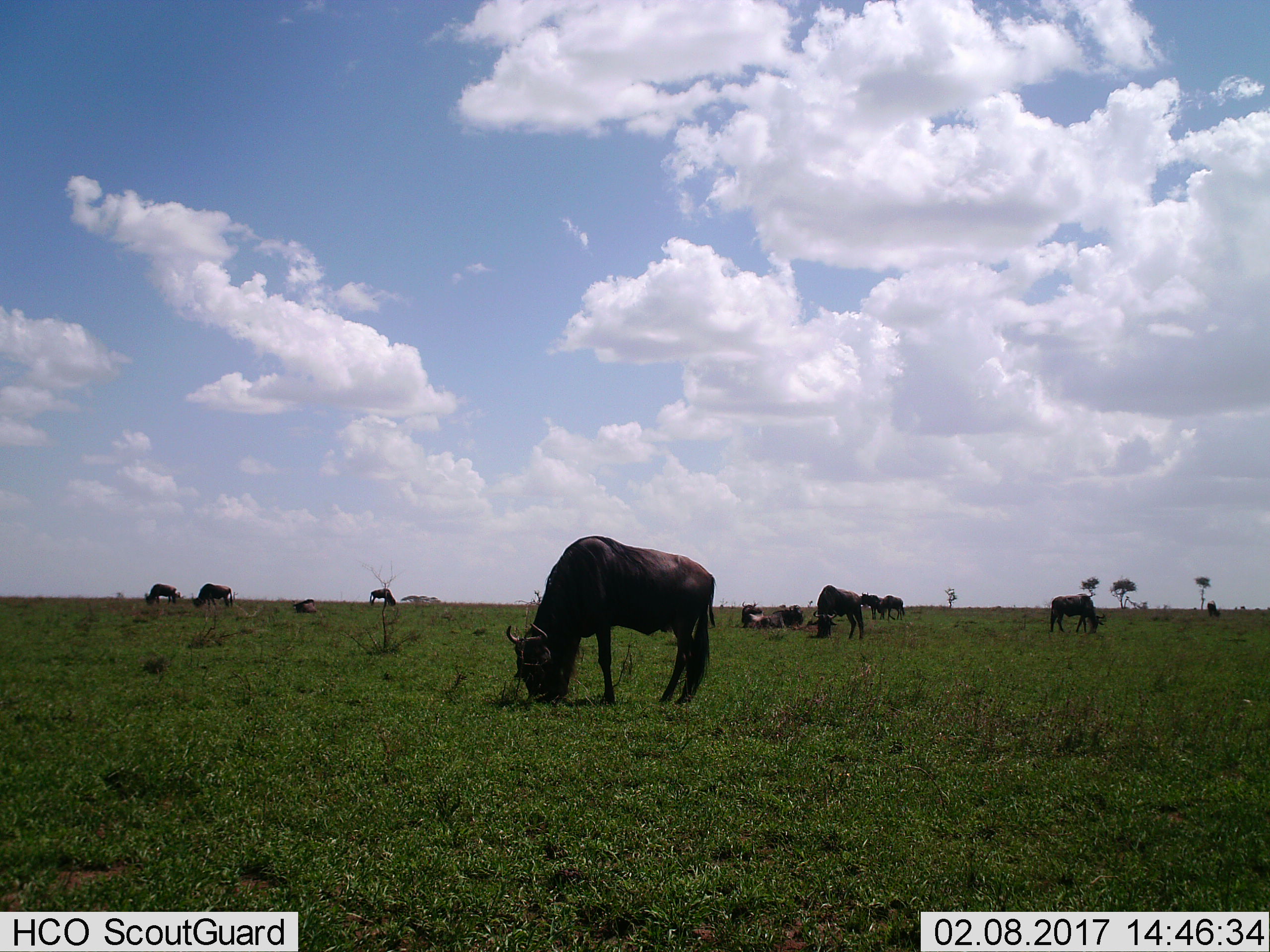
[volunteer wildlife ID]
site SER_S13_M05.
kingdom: Animalia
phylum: Chordata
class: Mammalia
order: Artiodactyla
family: Bovidae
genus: Connochaetes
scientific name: Connochaetes taurinus taurinus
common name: blue wildebeest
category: wildebeestblue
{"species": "wildebeestblue (blue wildebeest) (Connochaetes taurinus taurinus)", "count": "11-50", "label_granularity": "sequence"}